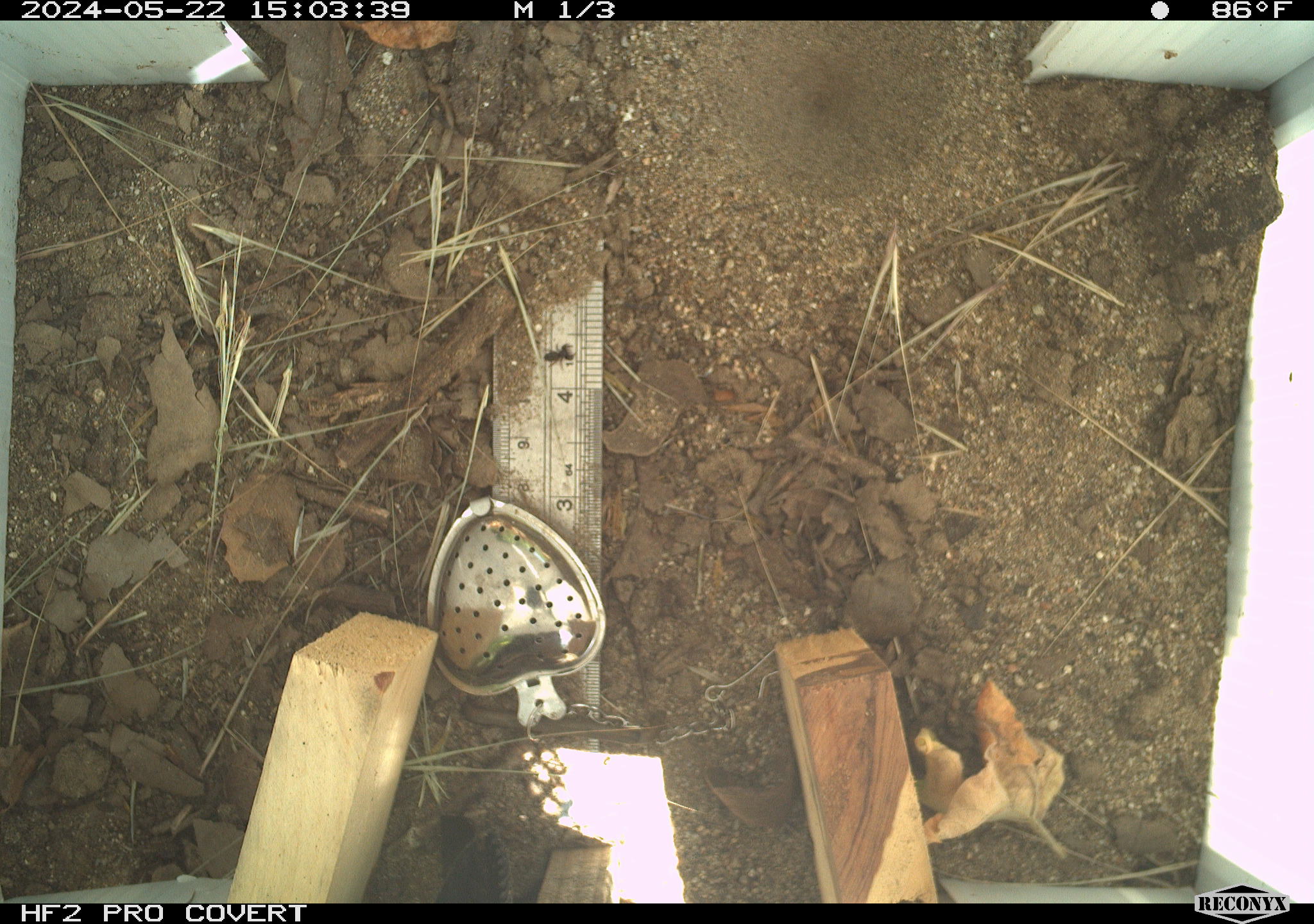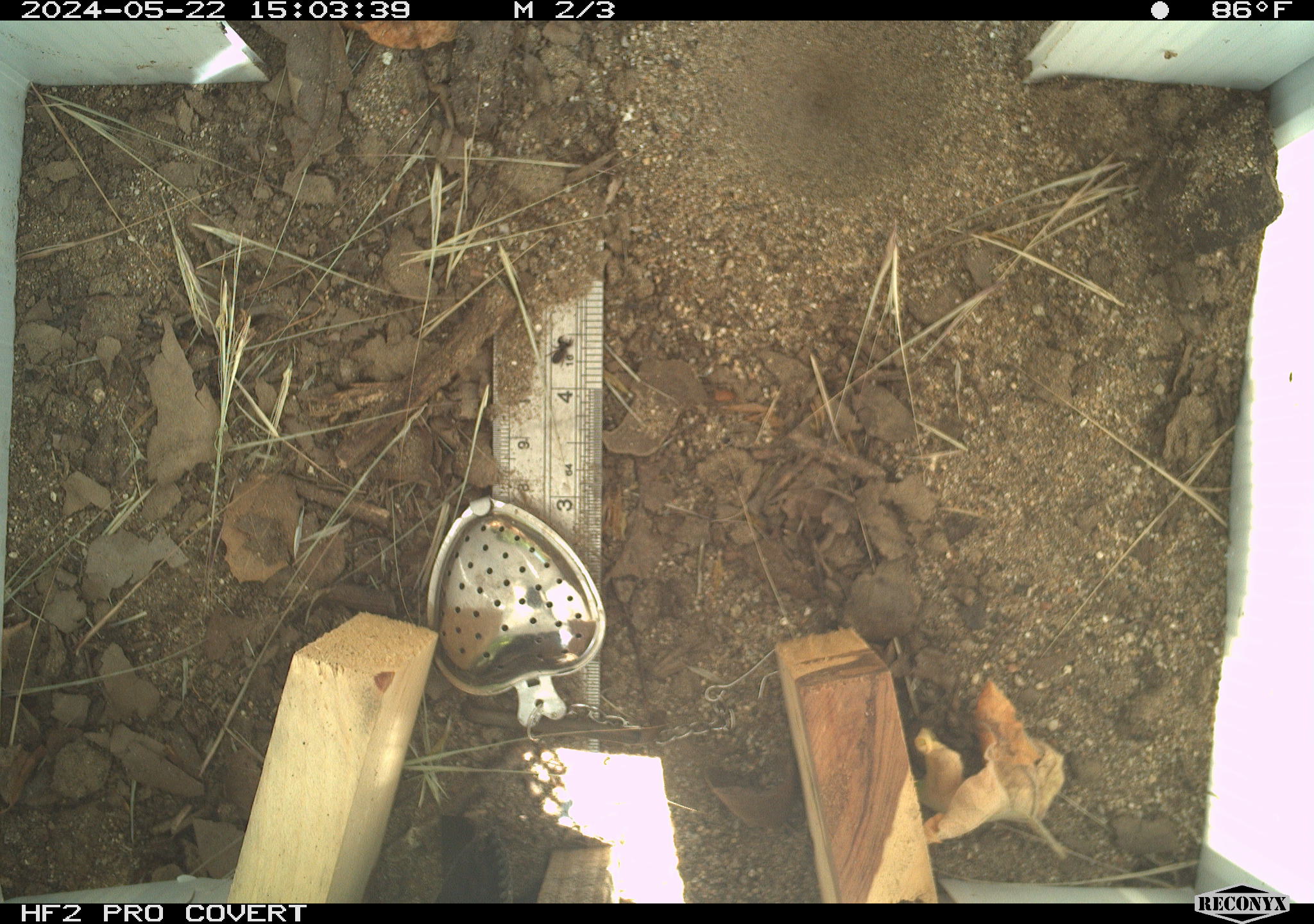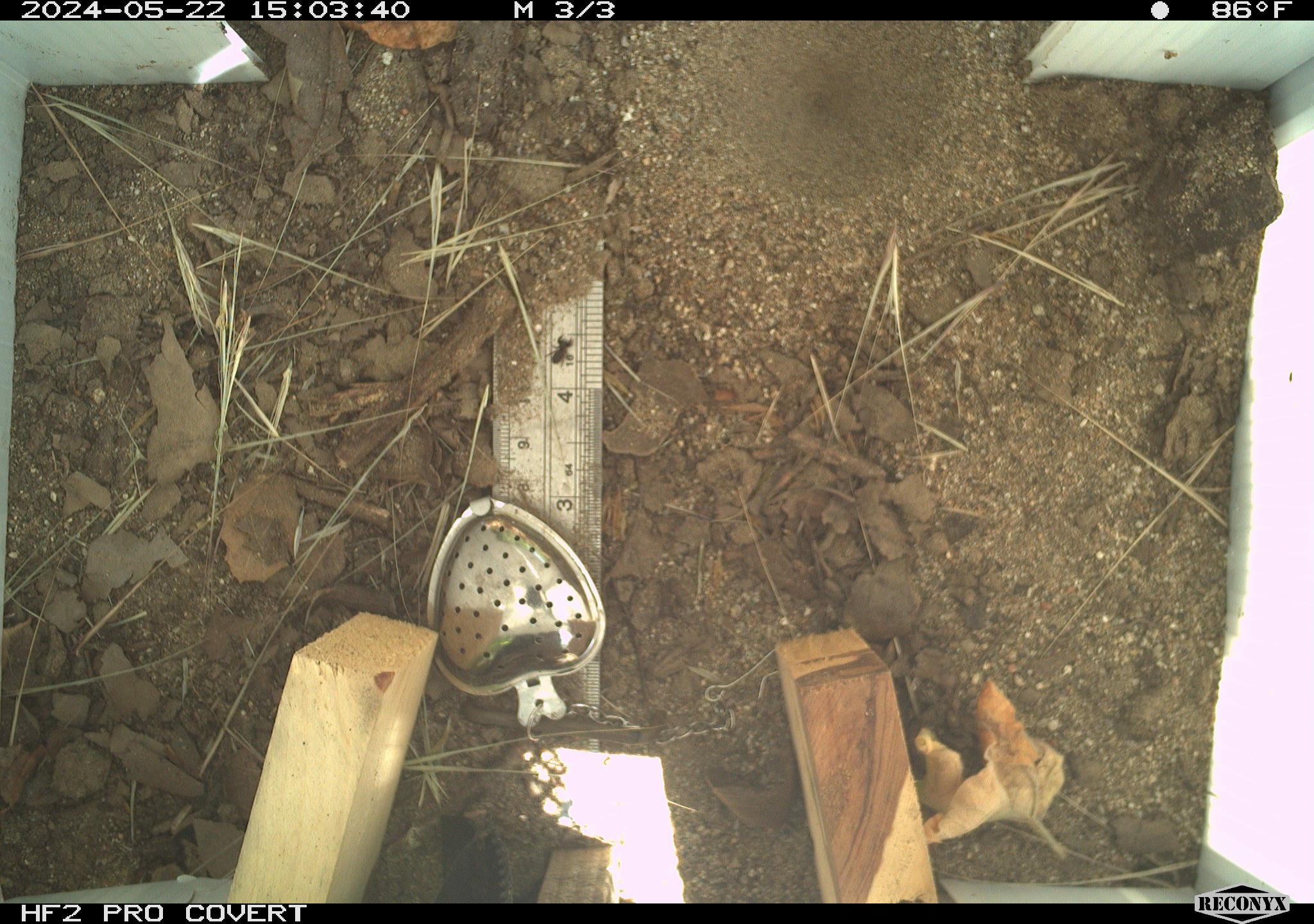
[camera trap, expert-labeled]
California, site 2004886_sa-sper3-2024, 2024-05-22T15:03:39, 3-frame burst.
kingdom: Animalia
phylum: Arthropoda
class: Insecta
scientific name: Insecta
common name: insect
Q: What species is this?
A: Insect (Insecta).